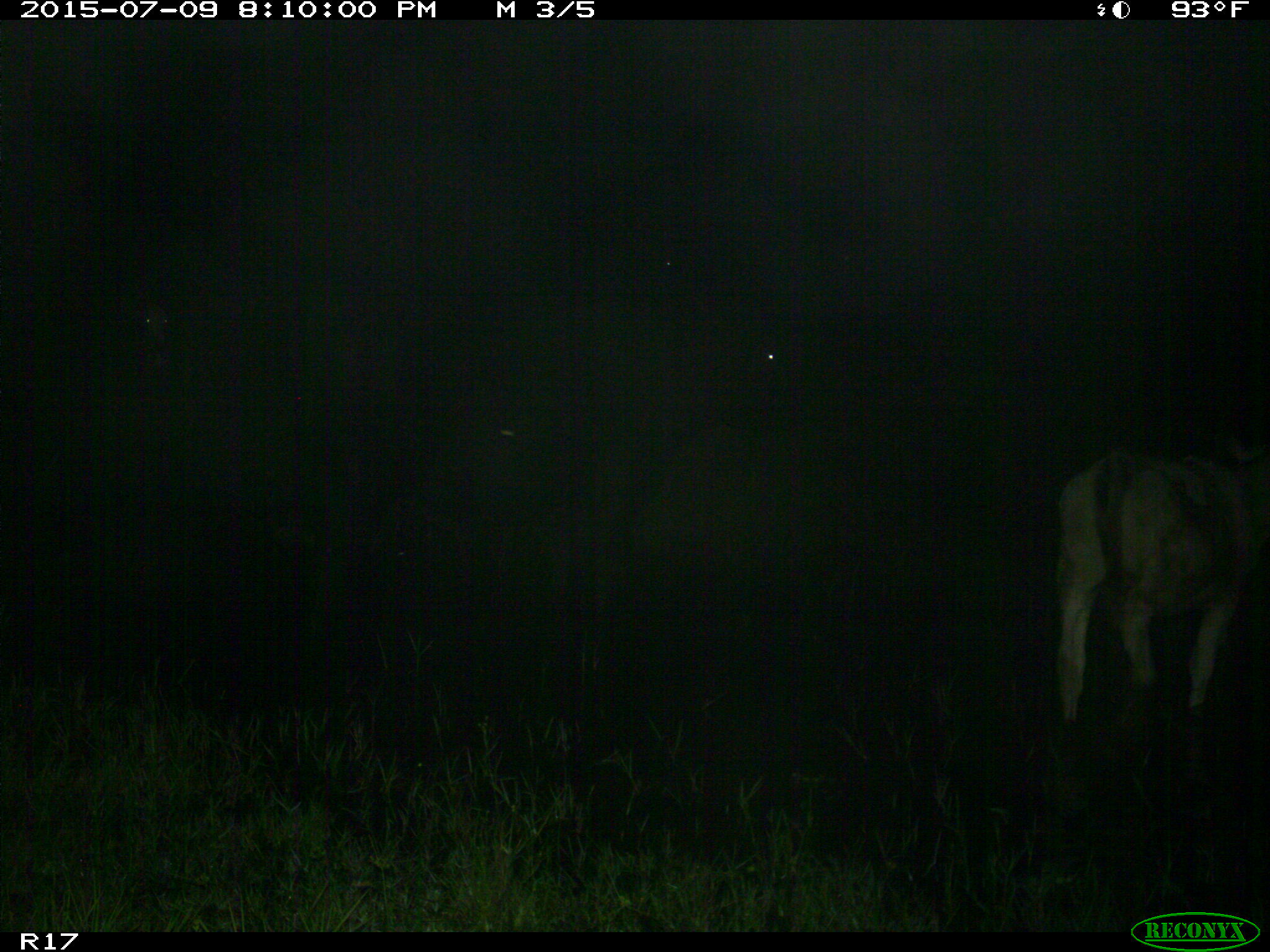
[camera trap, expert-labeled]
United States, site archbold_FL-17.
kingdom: Animalia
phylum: Chordata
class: Mammalia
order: Artiodactyla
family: Bovidae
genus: Bos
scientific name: Bos taurus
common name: domestic cow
Bos taurus (domestic cow).